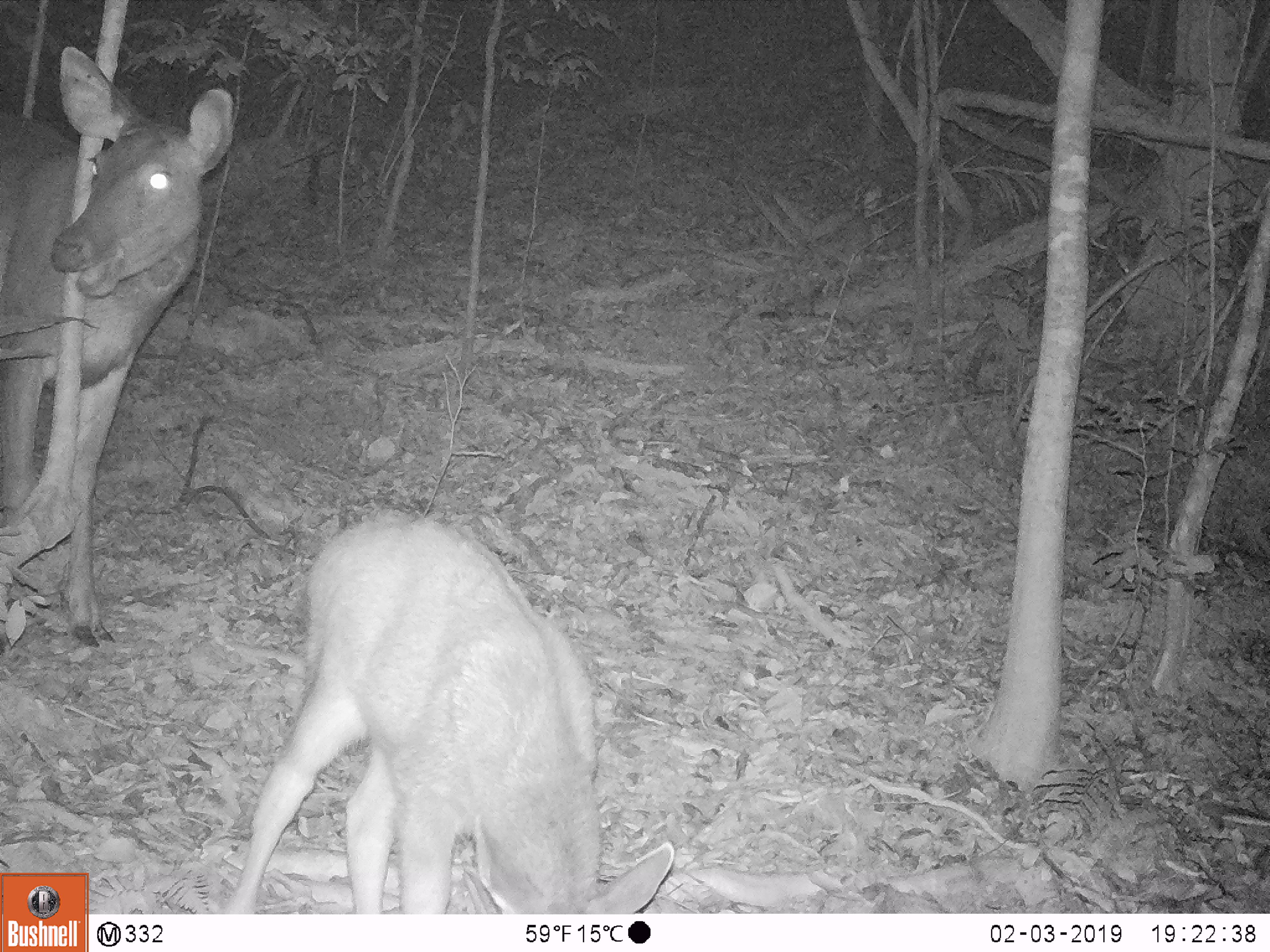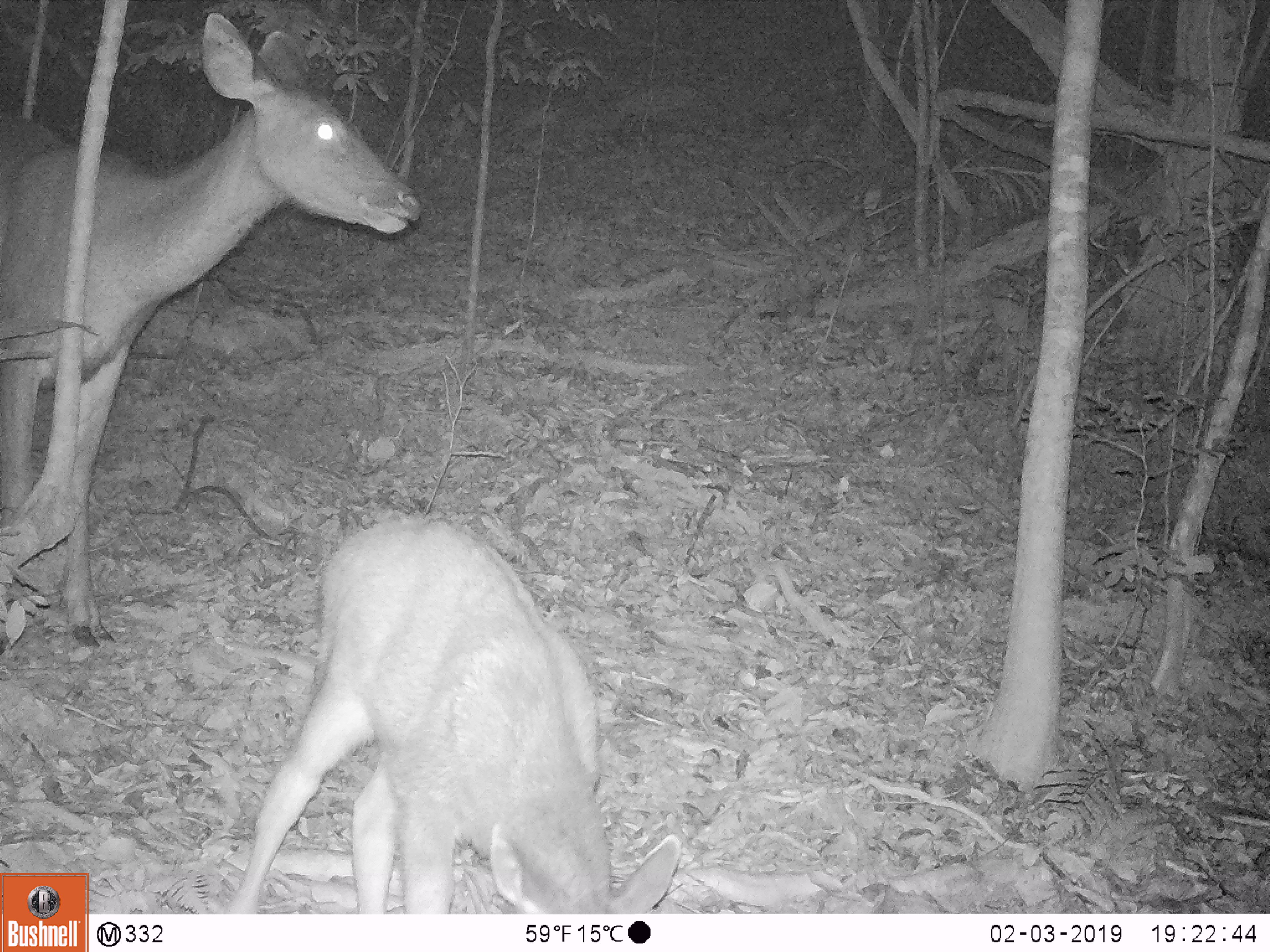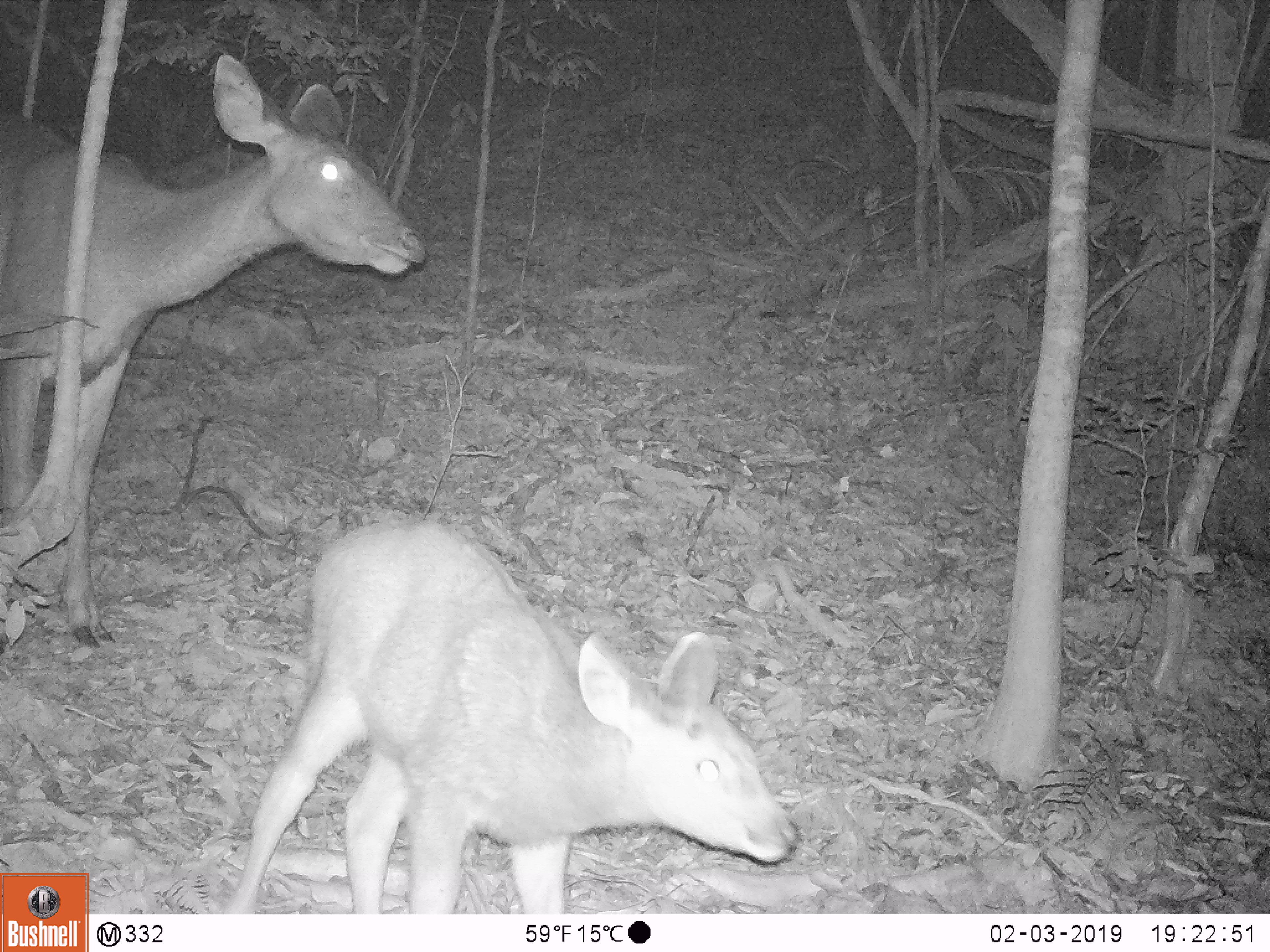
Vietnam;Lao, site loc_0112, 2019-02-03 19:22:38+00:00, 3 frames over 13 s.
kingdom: Animalia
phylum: Chordata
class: Mammalia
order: Artiodactyla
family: Cervidae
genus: Rusa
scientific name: Rusa unicolor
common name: sambar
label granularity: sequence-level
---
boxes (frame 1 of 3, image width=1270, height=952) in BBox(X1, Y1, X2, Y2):
sambar: BBox(221, 508, 673, 914); BBox(0, 45, 235, 647)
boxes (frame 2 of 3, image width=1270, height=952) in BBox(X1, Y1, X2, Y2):
sambar: BBox(0, 9, 419, 647); BBox(229, 516, 679, 914)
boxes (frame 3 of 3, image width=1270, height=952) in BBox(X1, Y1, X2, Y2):
sambar: BBox(0, 49, 419, 647); BBox(229, 516, 796, 914)